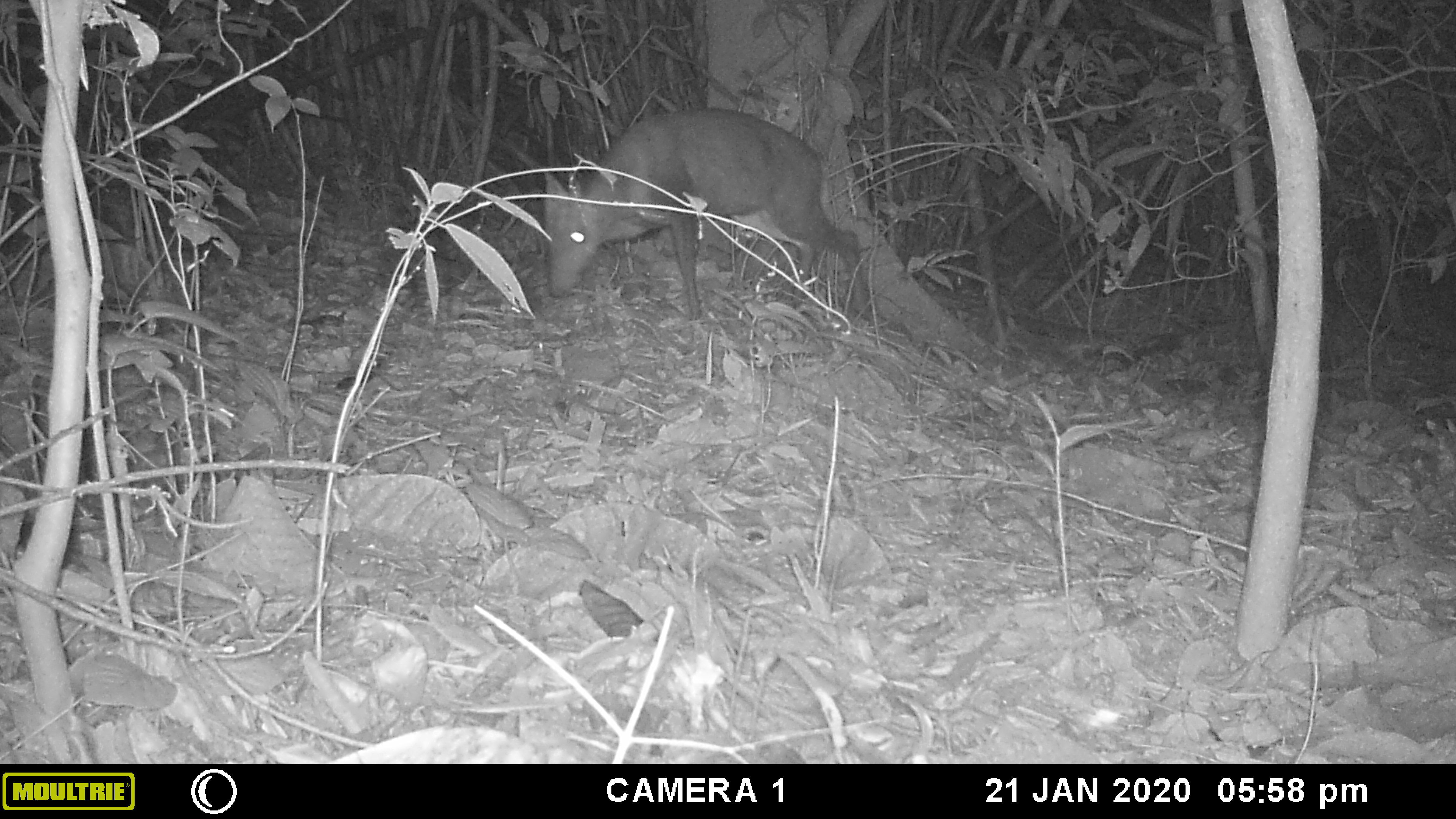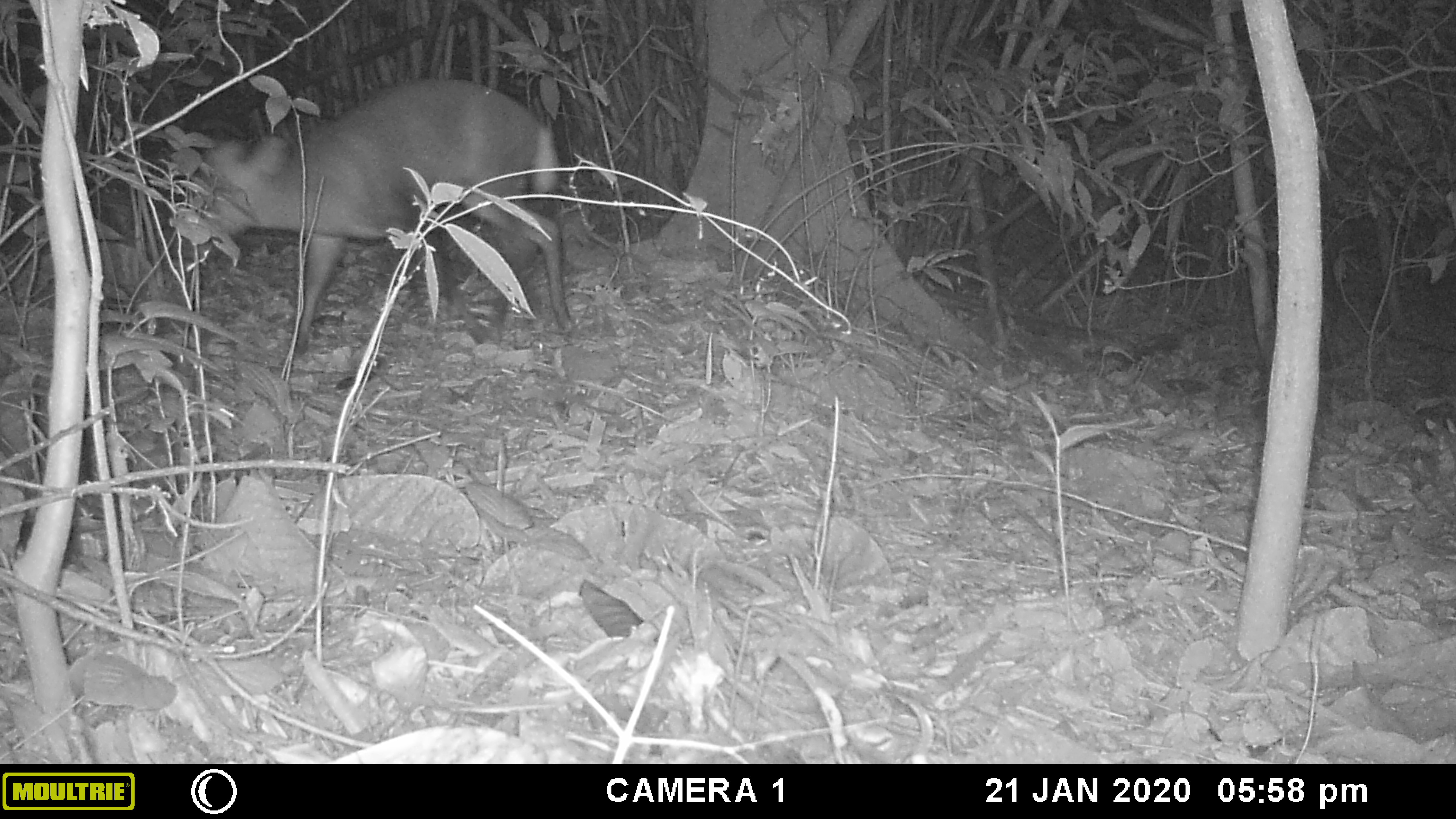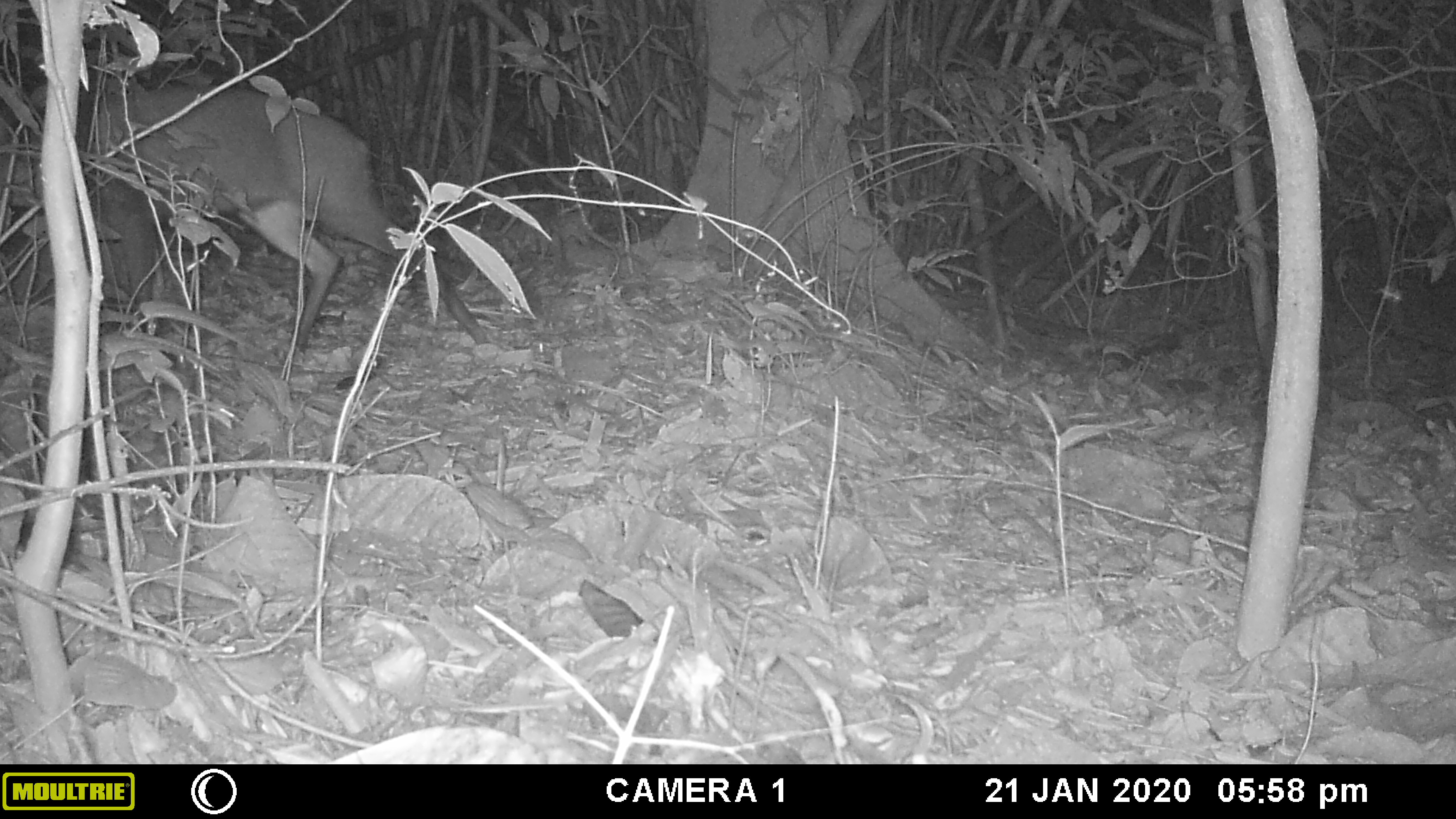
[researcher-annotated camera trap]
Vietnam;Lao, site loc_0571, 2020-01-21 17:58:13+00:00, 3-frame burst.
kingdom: Animalia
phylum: Chordata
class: Mammalia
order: Artiodactyla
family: Cervidae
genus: Muntiacus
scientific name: Muntiacus rooseveltorum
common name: roosevelt's muntjac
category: roosevelts muntjac group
Roosevelts muntjac group (roosevelt's muntjac) (Muntiacus rooseveltorum). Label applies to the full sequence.